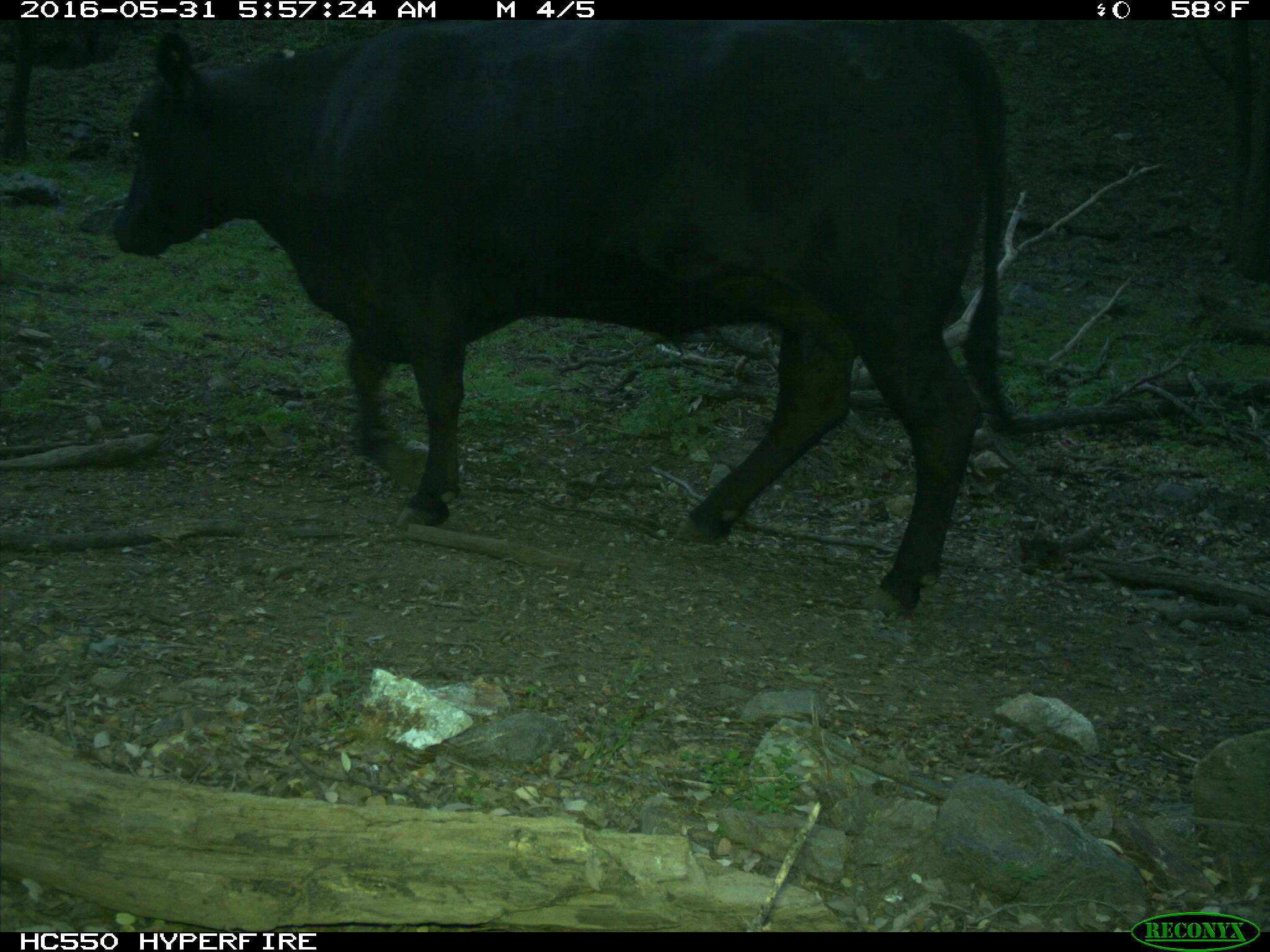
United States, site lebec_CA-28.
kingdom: Animalia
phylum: Chordata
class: Mammalia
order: Artiodactyla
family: Bovidae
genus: Bos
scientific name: Bos taurus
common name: domestic cow